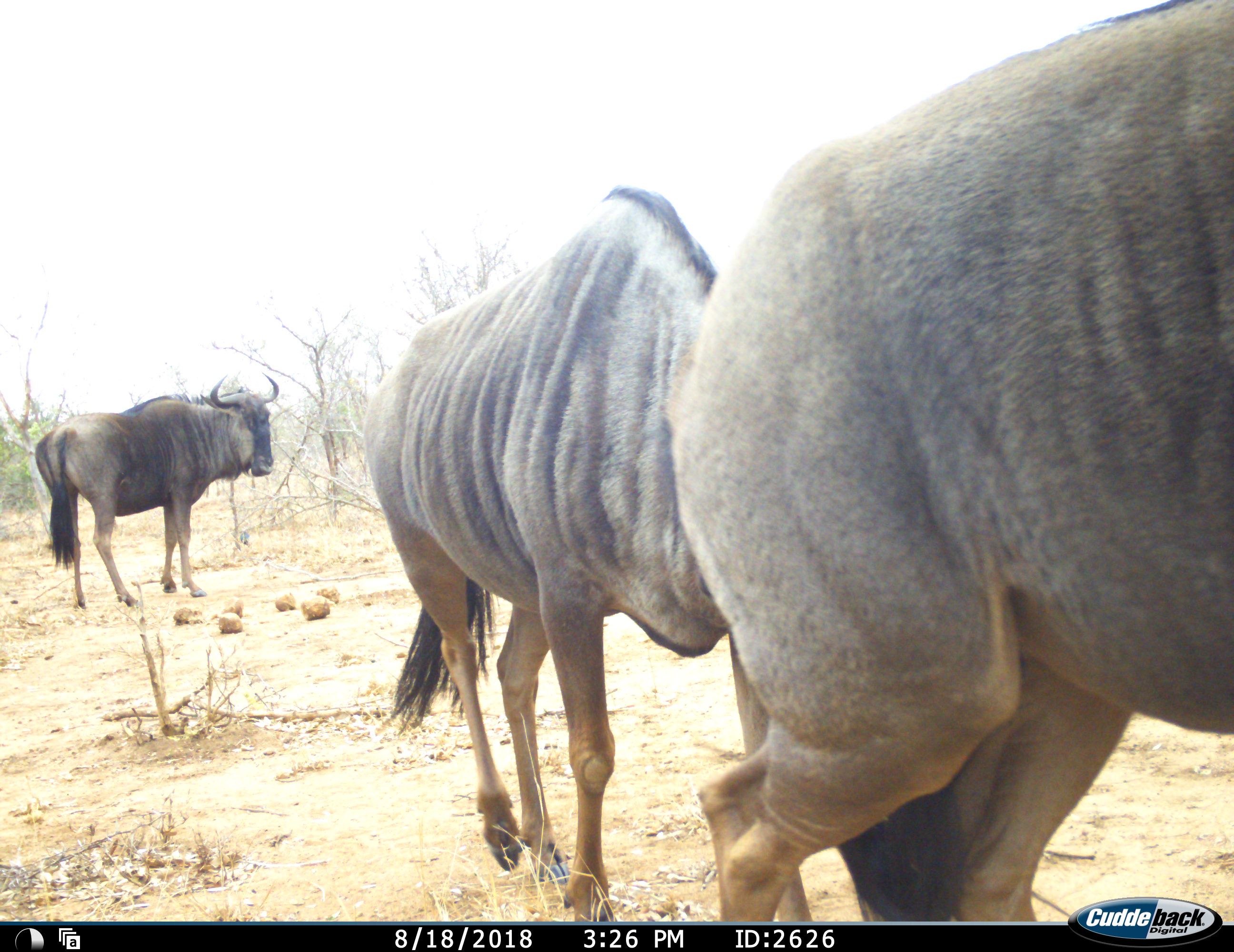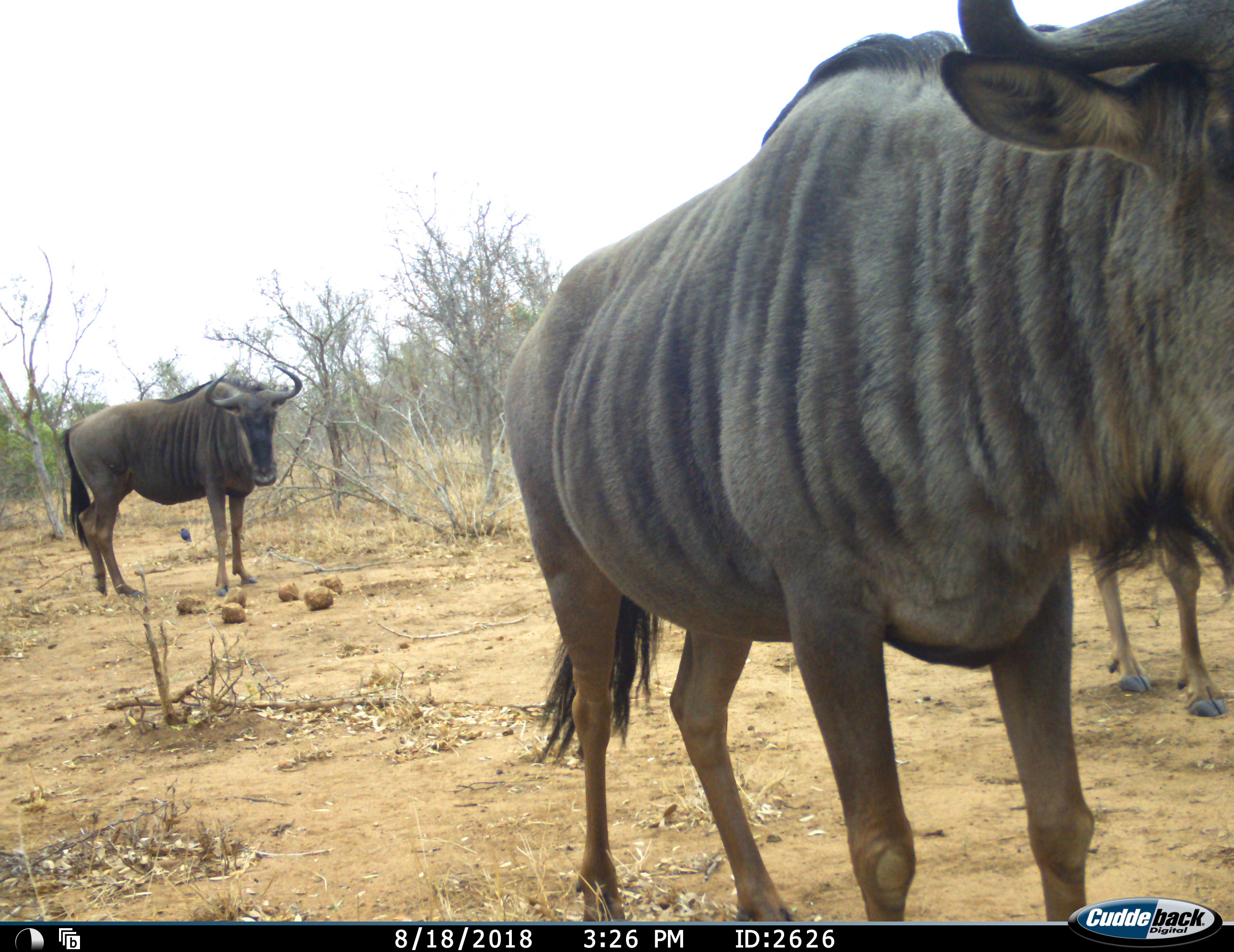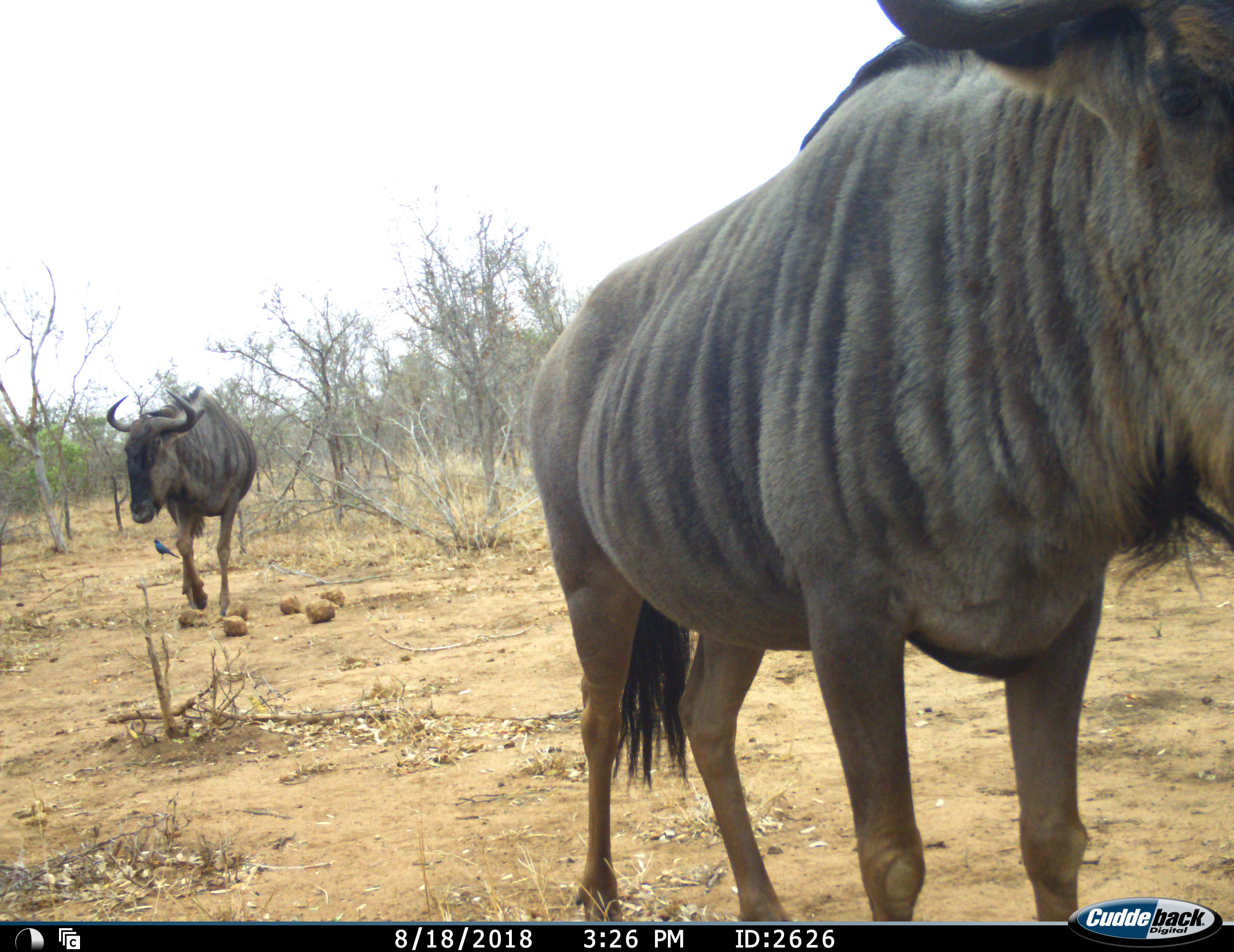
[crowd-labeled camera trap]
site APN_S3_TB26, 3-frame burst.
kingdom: Animalia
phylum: Chordata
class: Mammalia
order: Artiodactyla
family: Bovidae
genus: Connochaetes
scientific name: Connochaetes taurinus taurinus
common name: blue wildebeest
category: wildebeestblue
Wildebeestblue (blue wildebeest) (Connochaetes taurinus taurinus), count 3. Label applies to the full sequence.